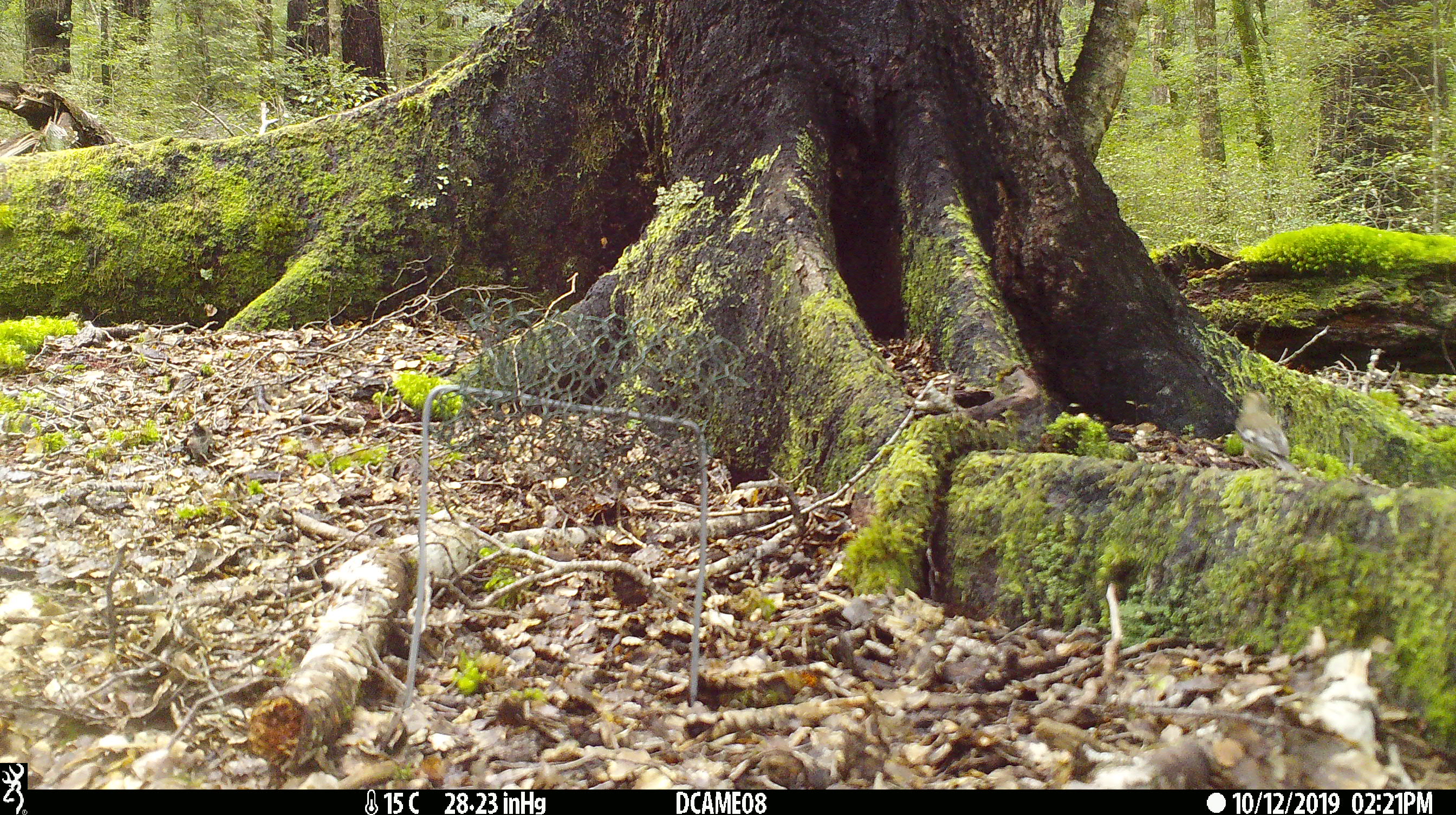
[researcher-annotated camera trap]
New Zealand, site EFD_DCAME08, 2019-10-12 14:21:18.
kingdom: Animalia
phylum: Chordata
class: Aves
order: Passeriformes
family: Fringillidae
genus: Fringilla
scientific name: Fringilla coelebs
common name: common chaffinch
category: chaffinch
Chaffinch (common chaffinch) (Fringilla coelebs).